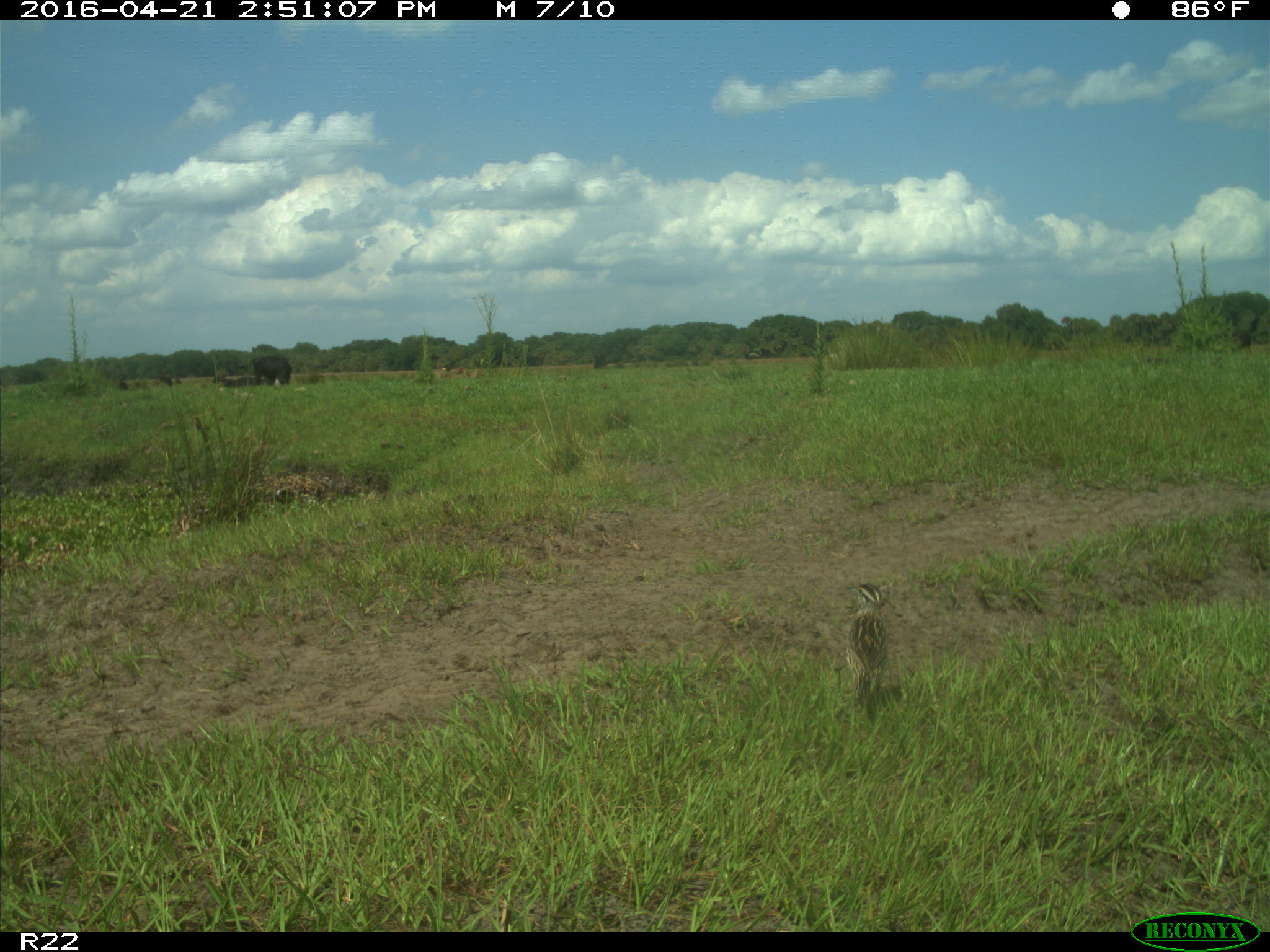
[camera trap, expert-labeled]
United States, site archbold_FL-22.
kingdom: Animalia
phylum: Chordata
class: Mammalia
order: Artiodactyla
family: Bovidae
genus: Bos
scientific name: Bos taurus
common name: domestic cow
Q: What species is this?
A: Bos taurus (domestic cow).